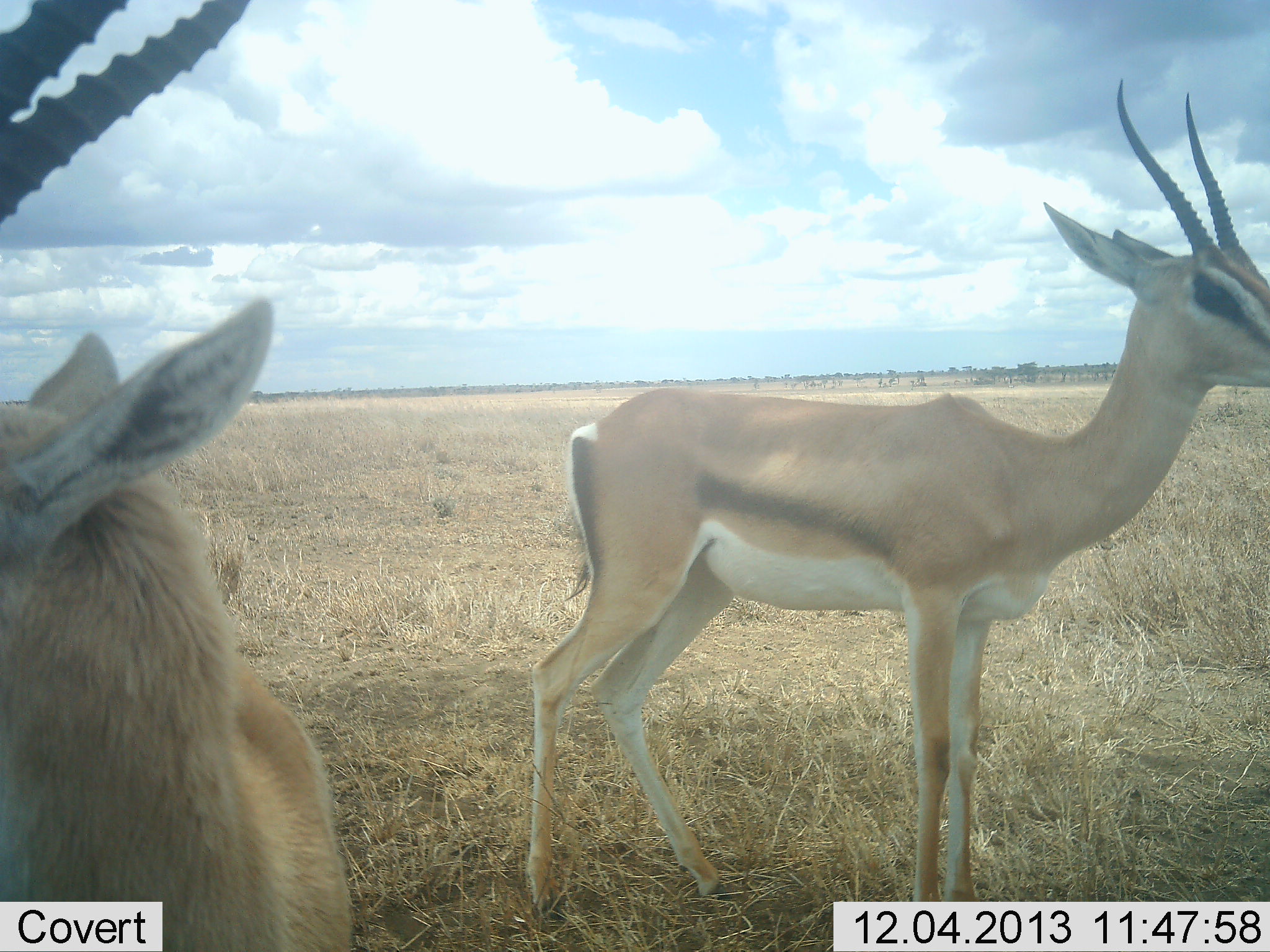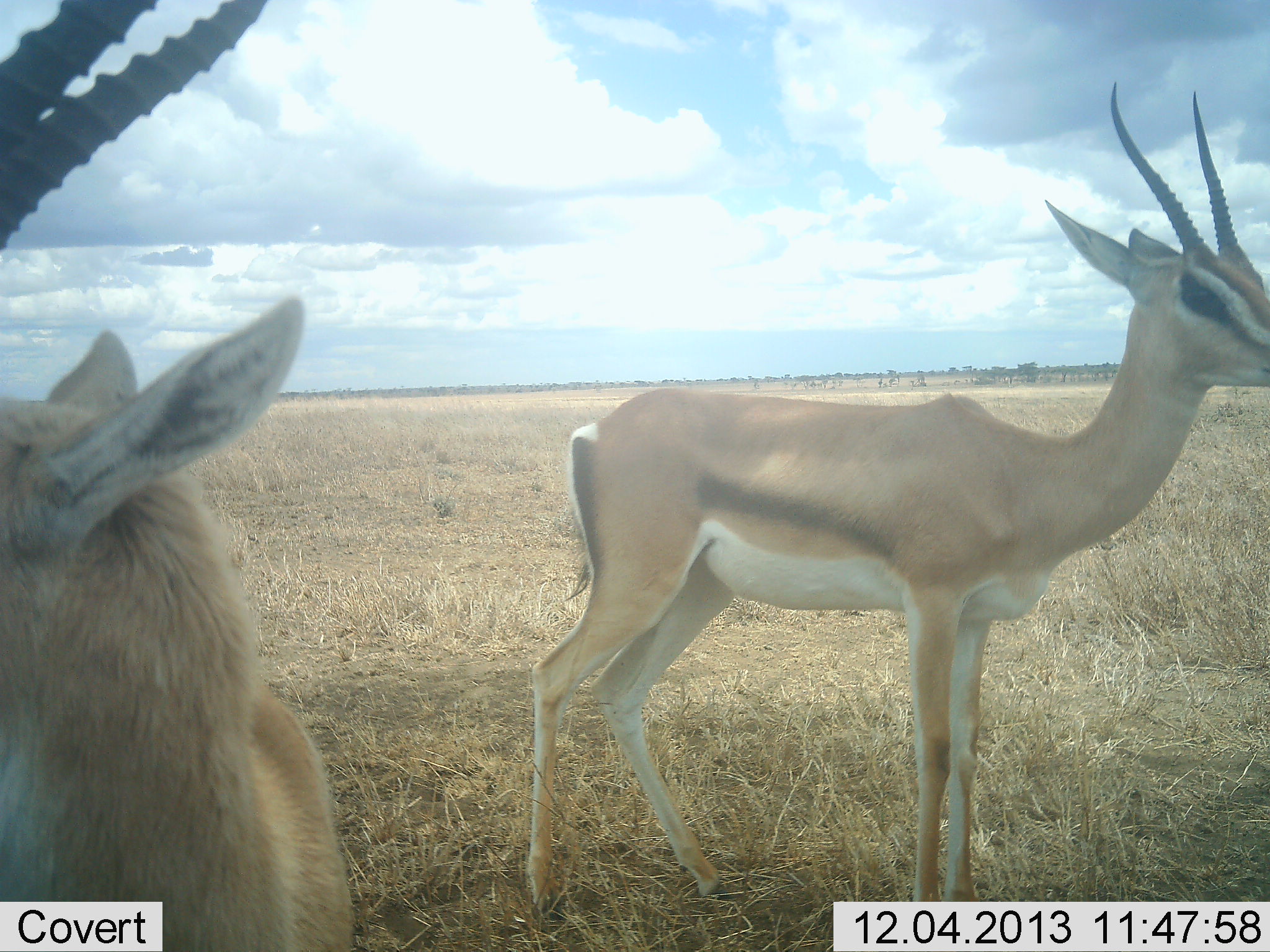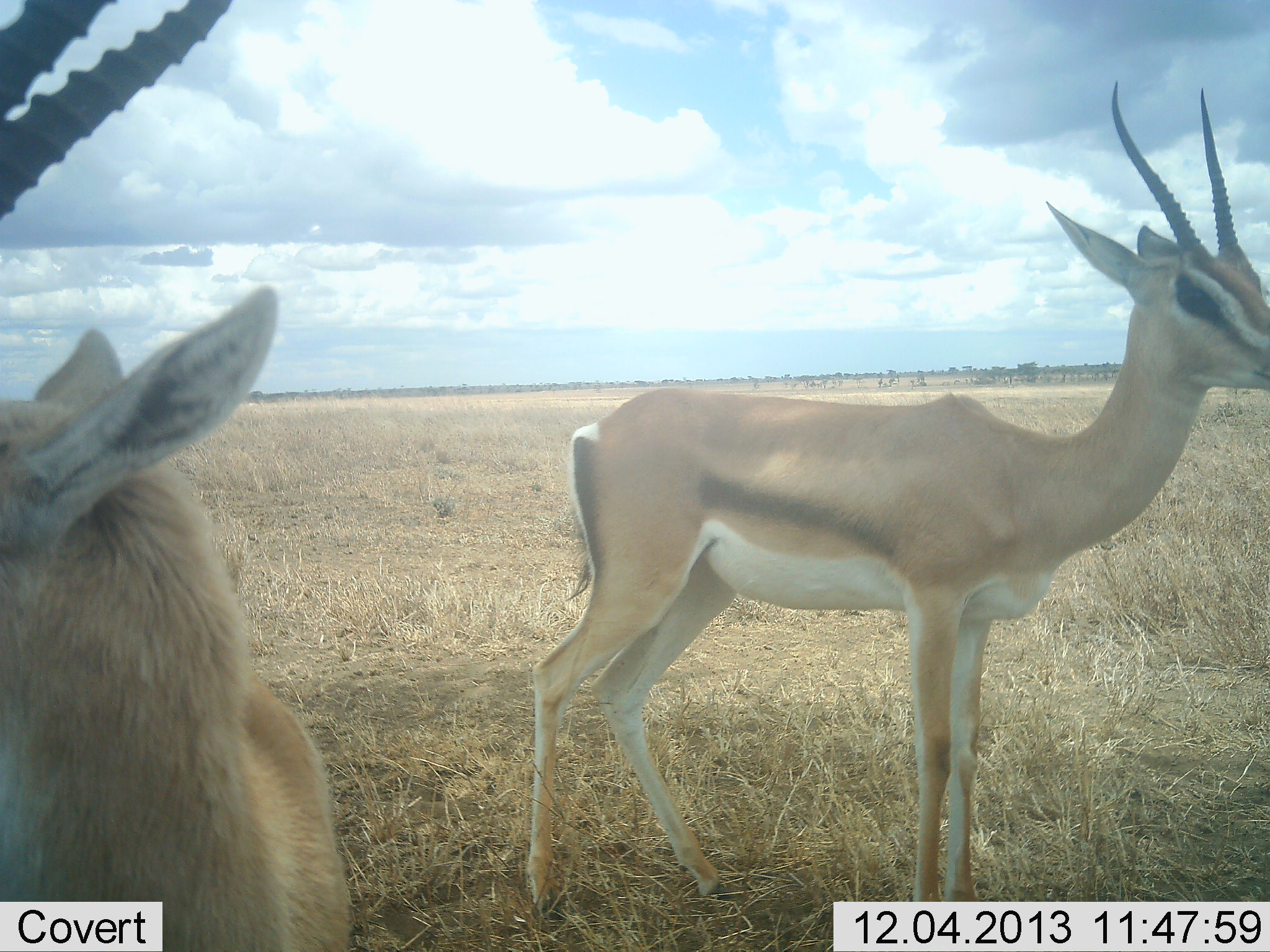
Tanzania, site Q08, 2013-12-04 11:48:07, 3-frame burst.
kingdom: Animalia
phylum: Chordata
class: Mammalia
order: Artiodactyla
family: Bovidae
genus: Nanger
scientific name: Nanger granti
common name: grant's gazelle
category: gazellegrants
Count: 2.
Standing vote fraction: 100%.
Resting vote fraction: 0%.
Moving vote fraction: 0%.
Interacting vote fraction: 0%.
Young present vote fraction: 0%.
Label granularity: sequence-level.